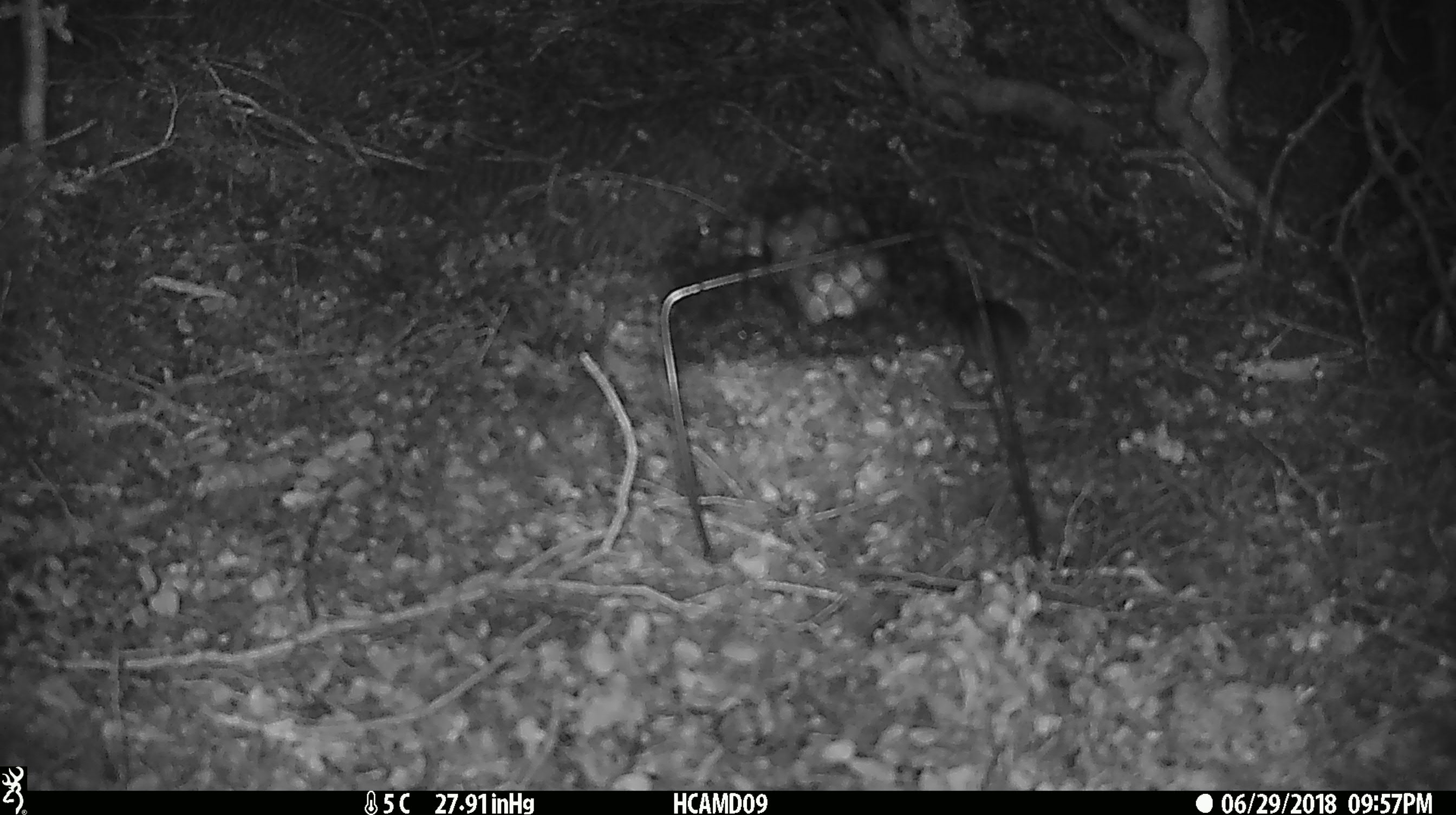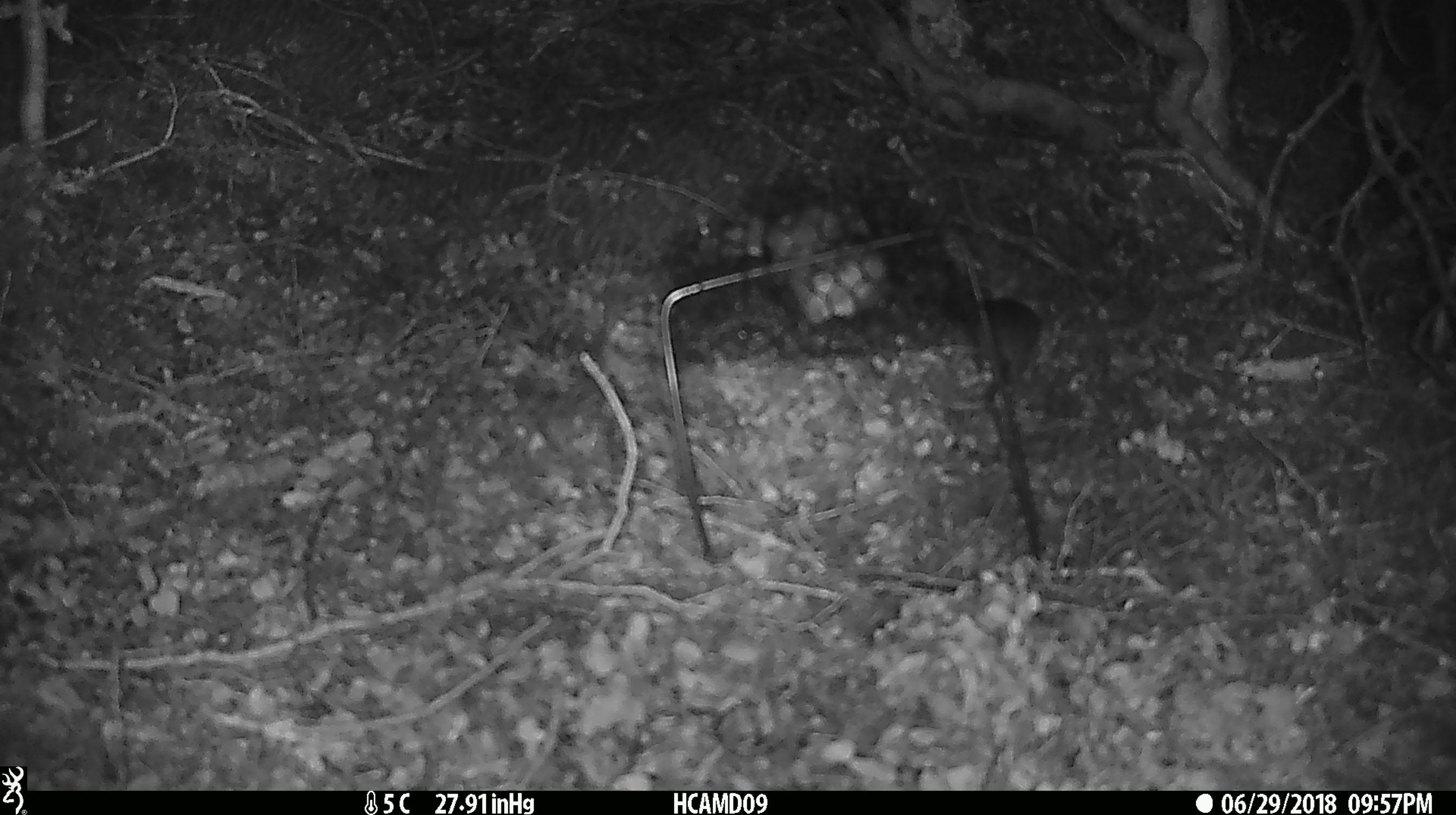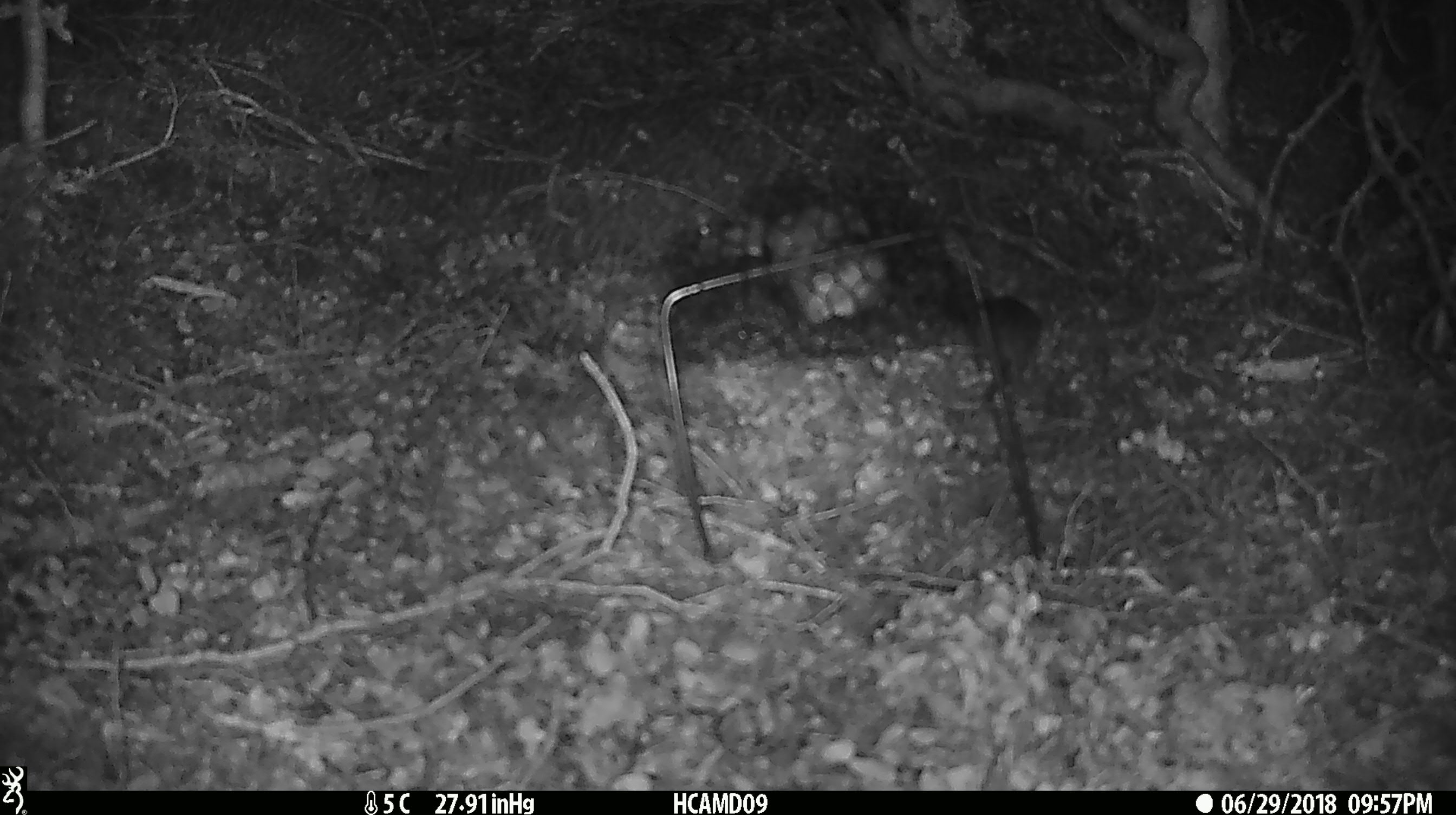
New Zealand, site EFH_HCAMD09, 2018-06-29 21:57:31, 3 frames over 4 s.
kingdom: Animalia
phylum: Chordata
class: Mammalia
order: Rodentia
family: Muridae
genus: Mus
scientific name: Mus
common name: mouse